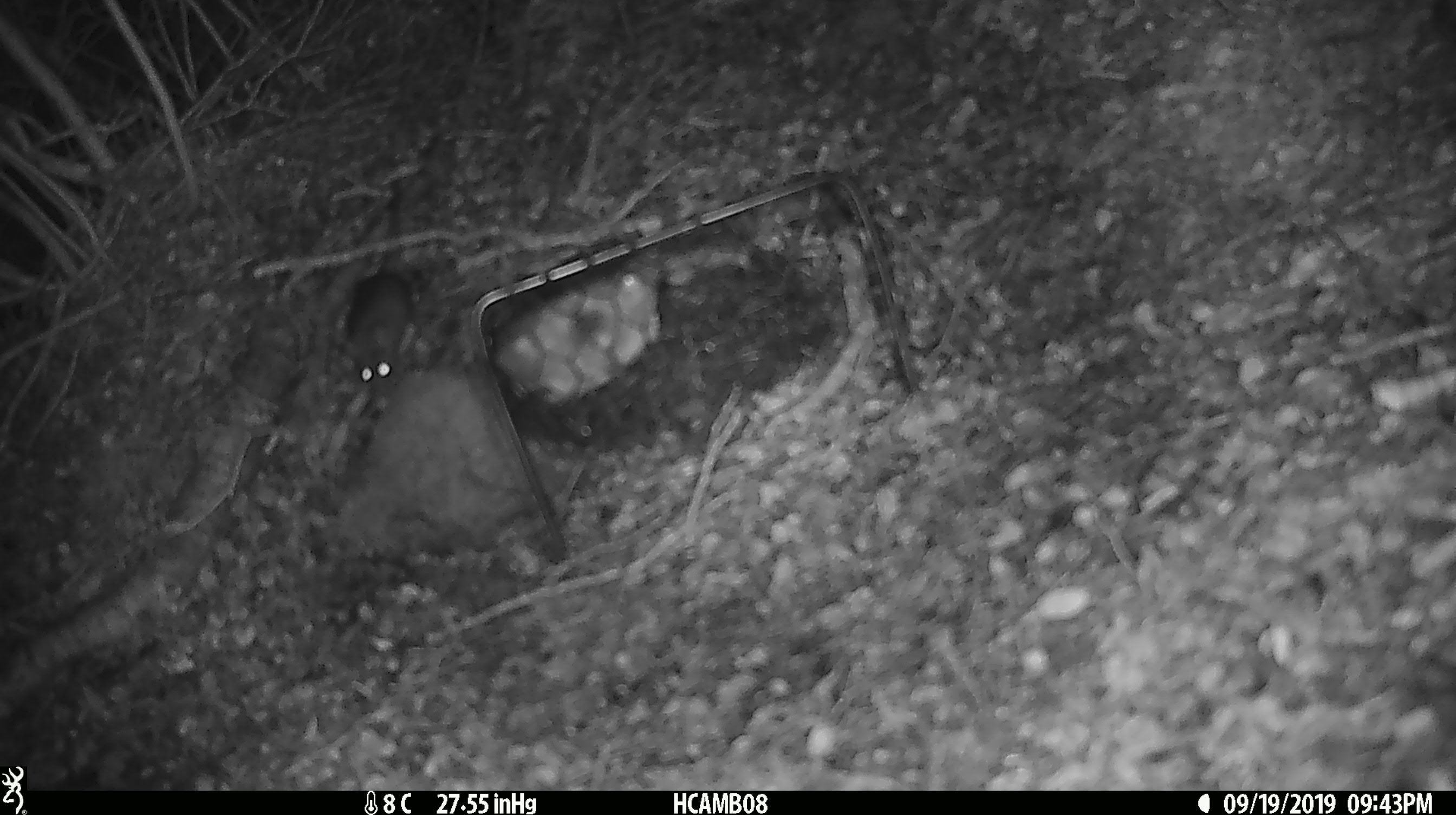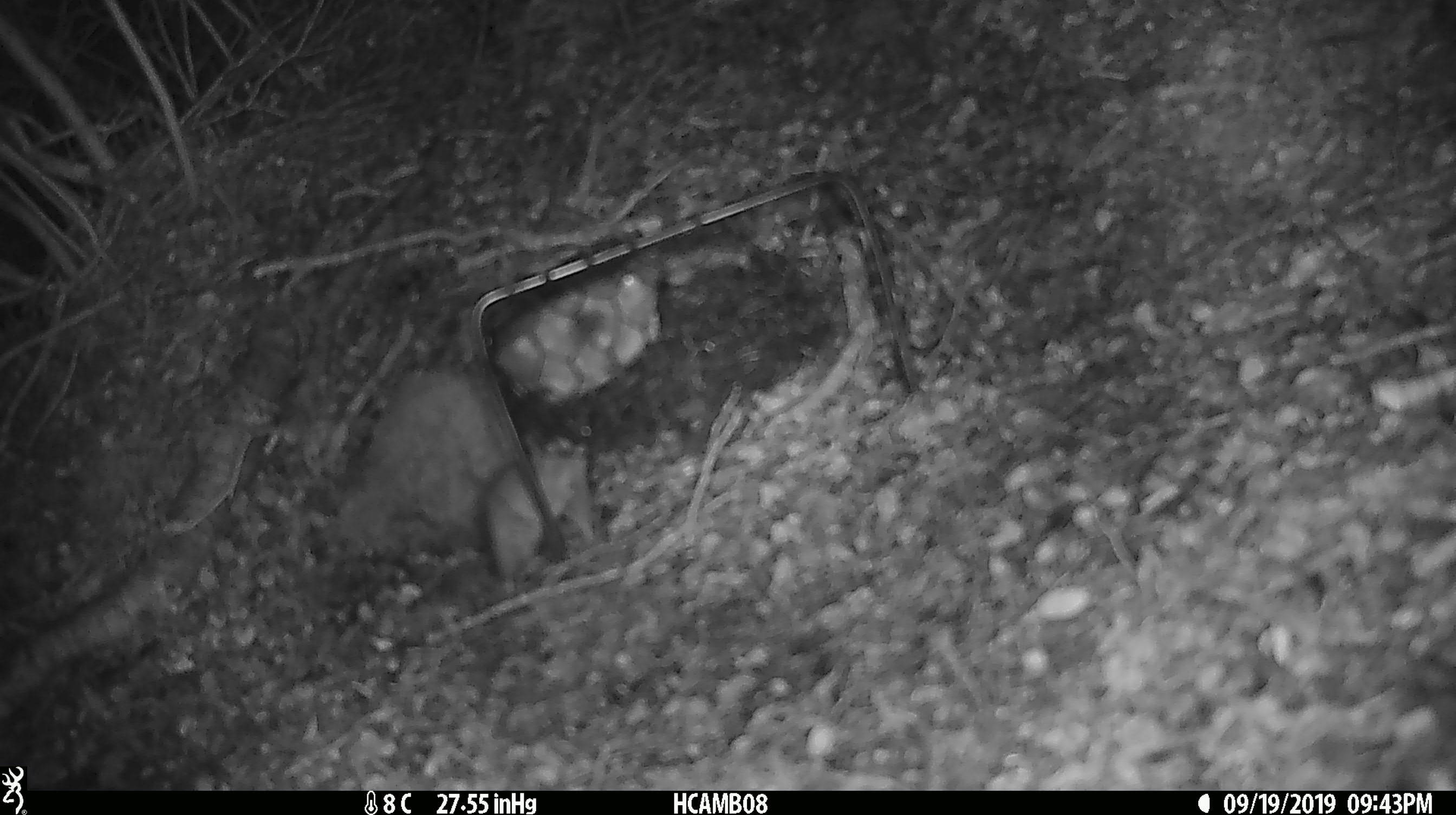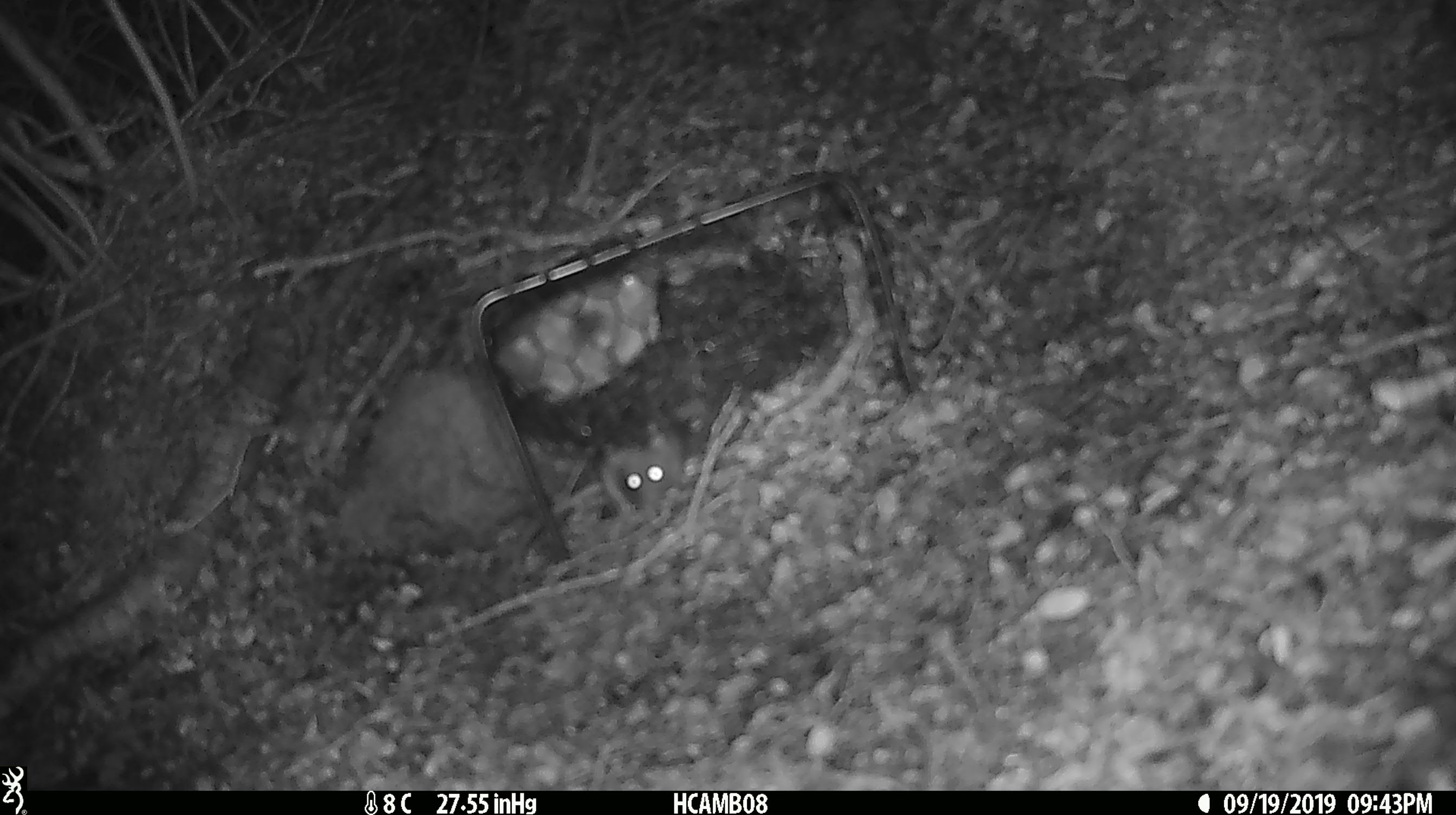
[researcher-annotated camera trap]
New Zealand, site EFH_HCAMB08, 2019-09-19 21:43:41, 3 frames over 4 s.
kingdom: Animalia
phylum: Chordata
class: Mammalia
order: Rodentia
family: Muridae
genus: Mus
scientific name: Mus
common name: mouse